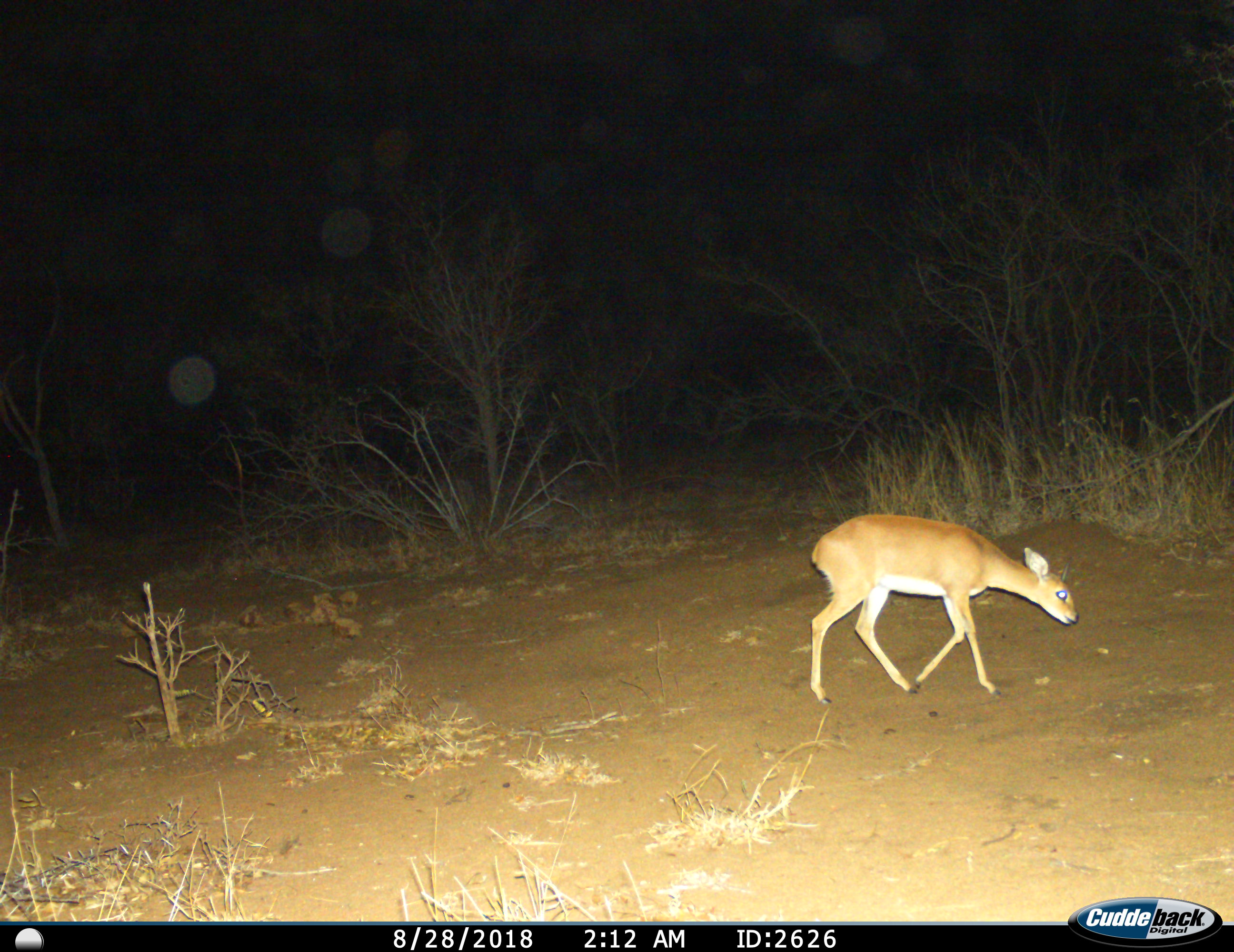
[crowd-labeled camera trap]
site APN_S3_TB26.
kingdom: Animalia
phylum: Chordata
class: Mammalia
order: Artiodactyla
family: Bovidae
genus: Raphicerus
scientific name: Raphicerus campestris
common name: steenbok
Steenbok (Raphicerus campestris), count 1. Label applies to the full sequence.